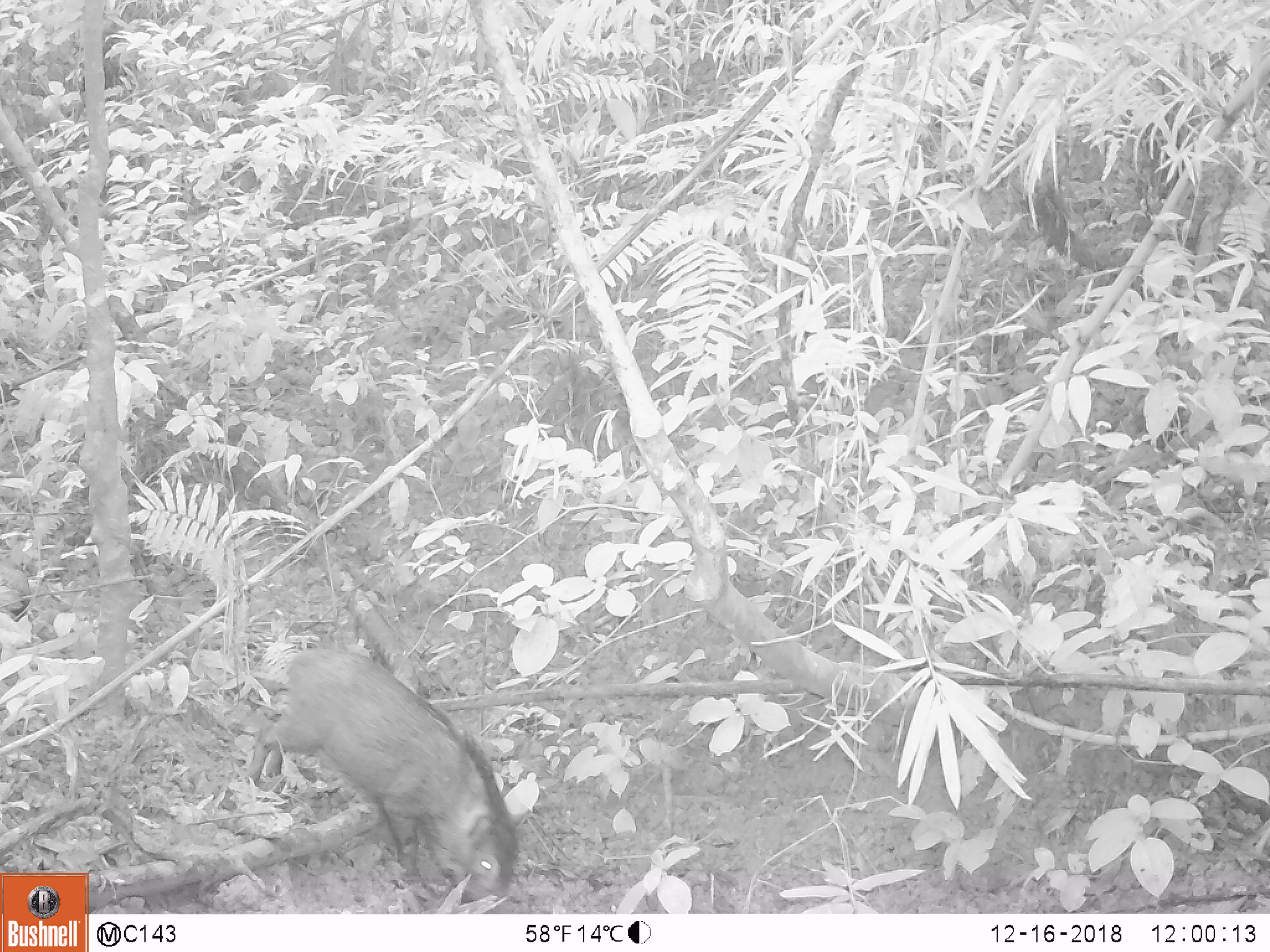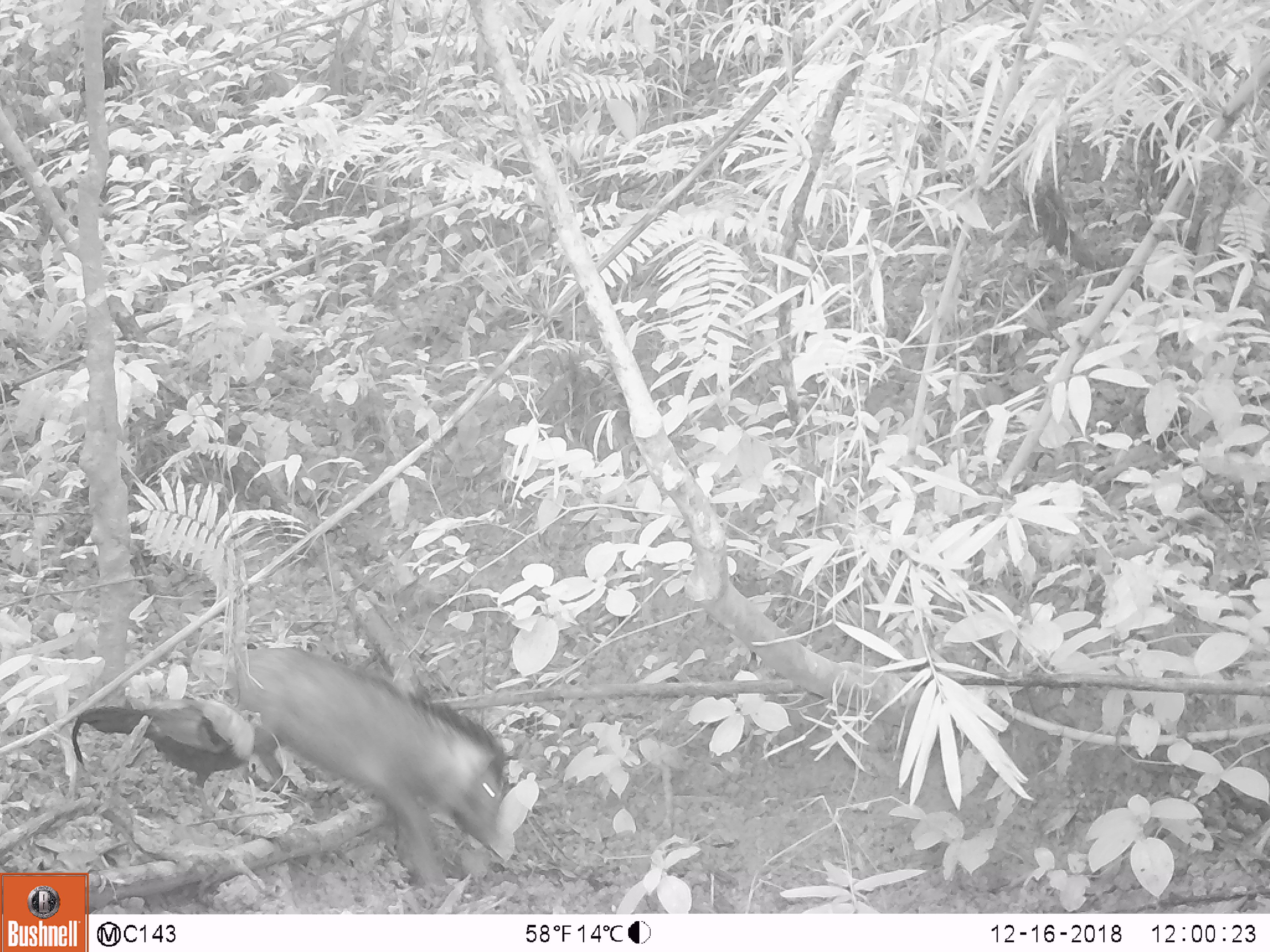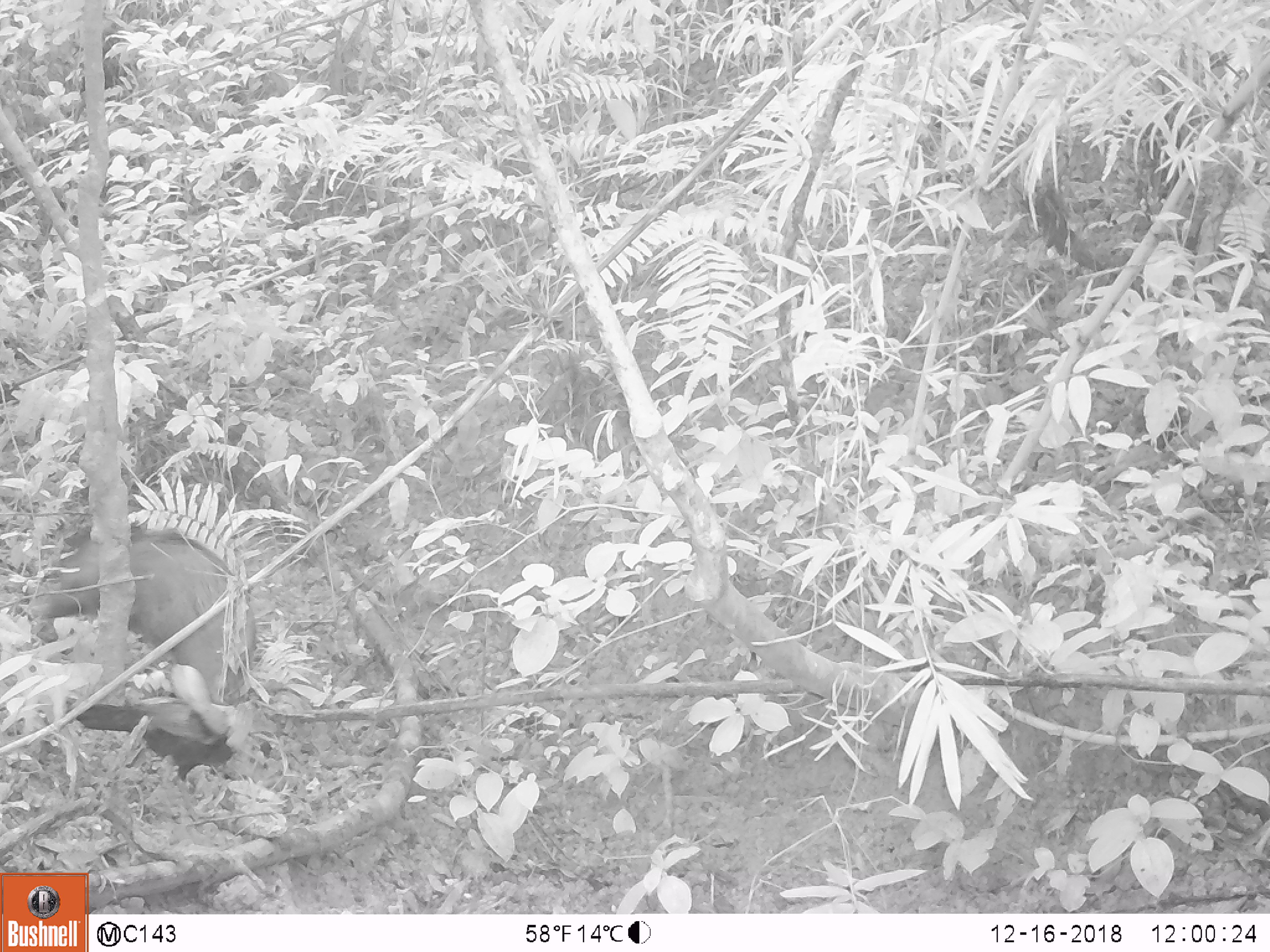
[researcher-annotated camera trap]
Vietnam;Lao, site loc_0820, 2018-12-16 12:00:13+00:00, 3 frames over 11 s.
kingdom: Animalia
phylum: Chordata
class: Mammalia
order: Artiodactyla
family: Suidae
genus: Sus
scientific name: Sus scrofa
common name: eurasian wild pig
Eurasian wild pig (Sus scrofa). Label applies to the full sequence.